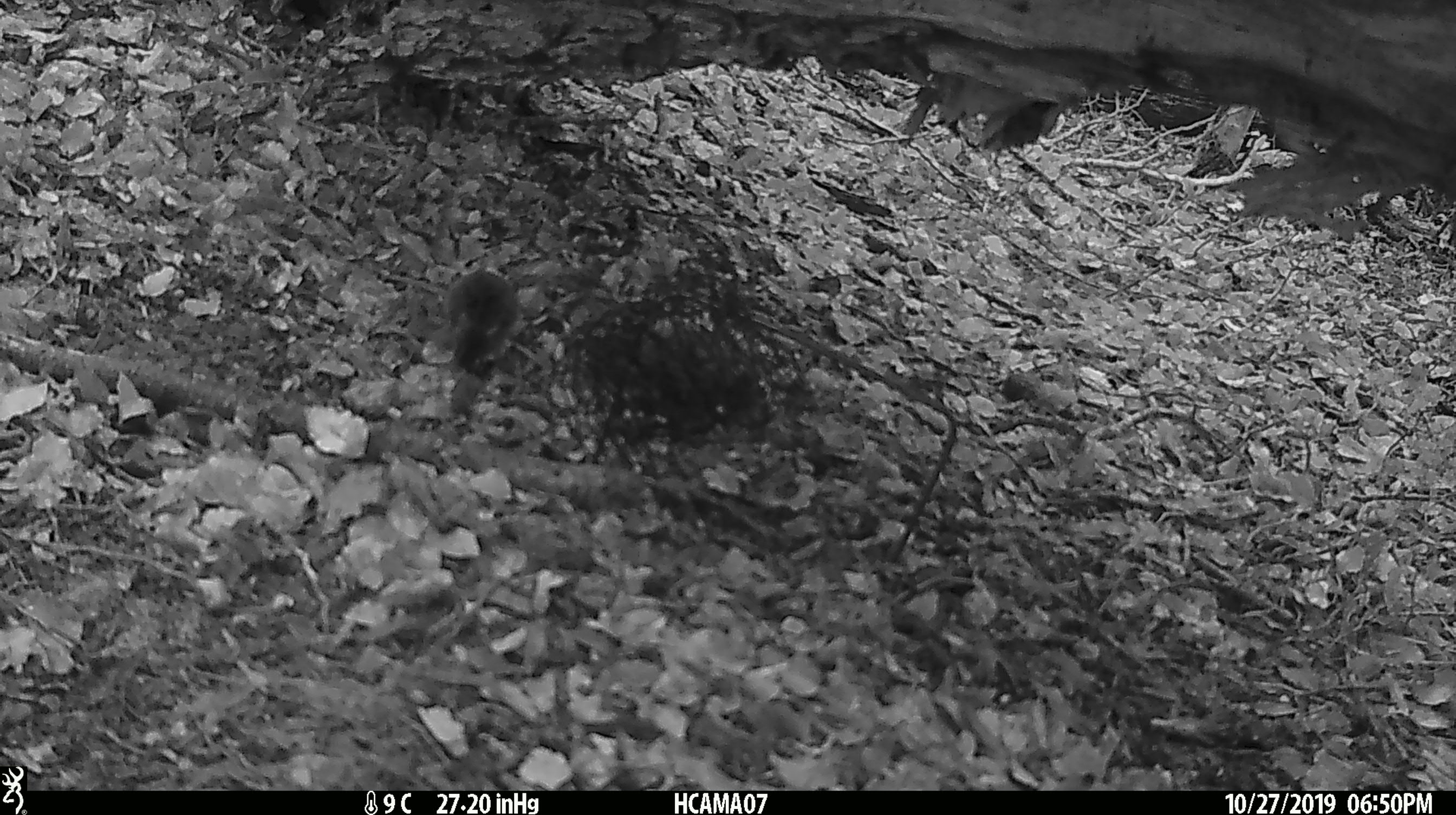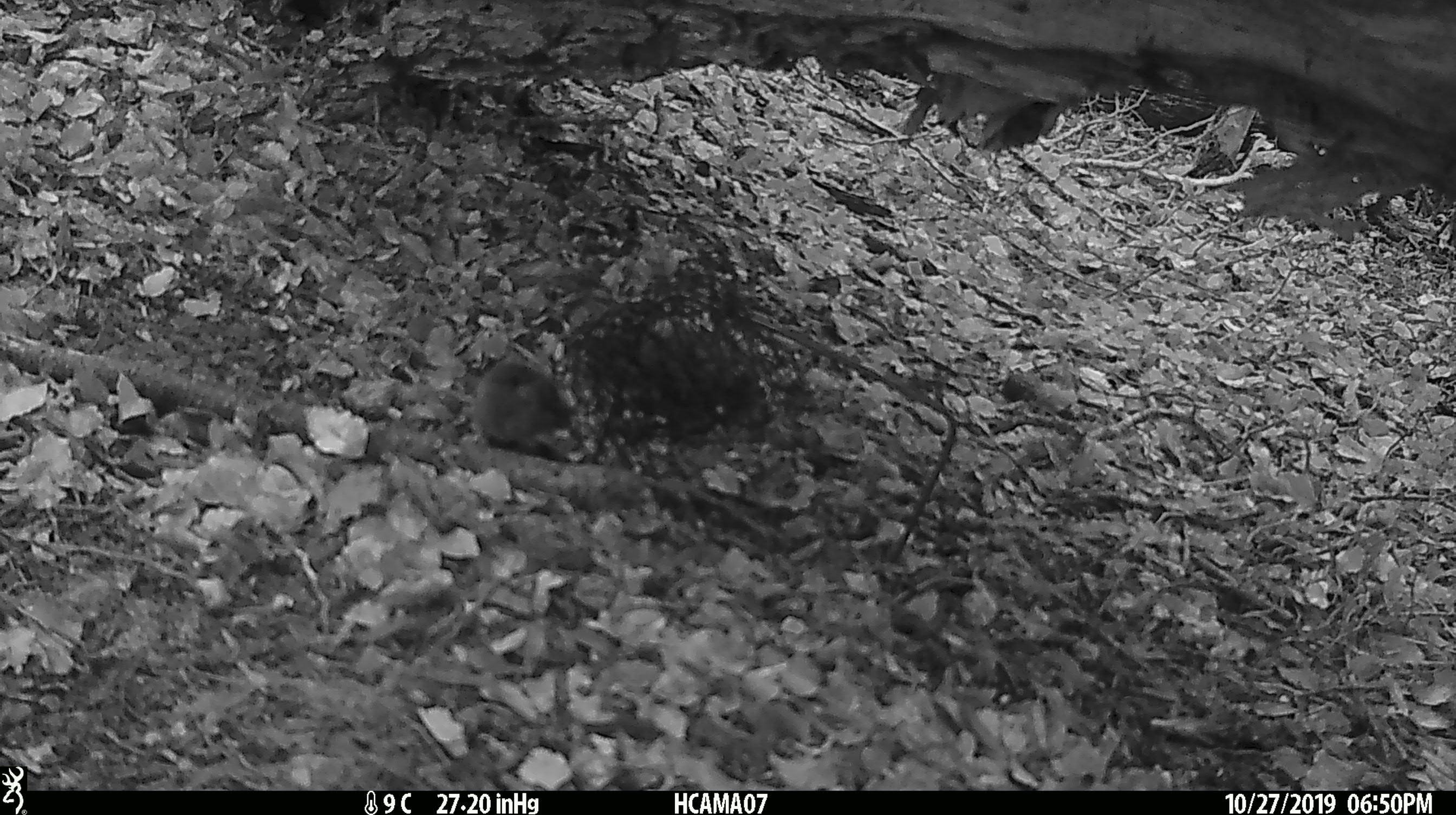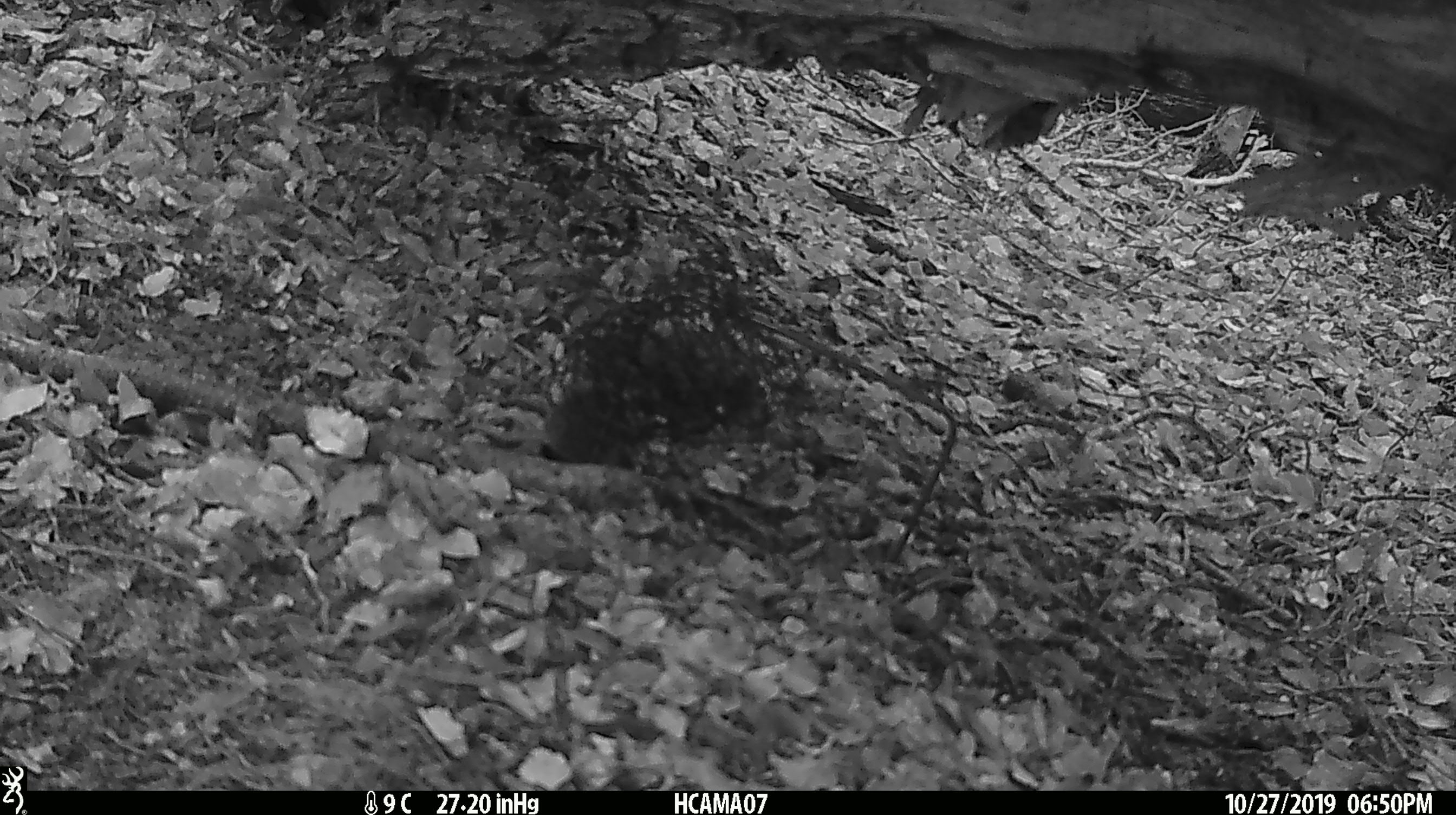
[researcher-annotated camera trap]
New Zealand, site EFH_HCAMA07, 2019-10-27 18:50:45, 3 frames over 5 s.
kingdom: Animalia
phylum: Chordata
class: Mammalia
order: Rodentia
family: Muridae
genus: Mus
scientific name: Mus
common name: mouse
Mouse (Mus).